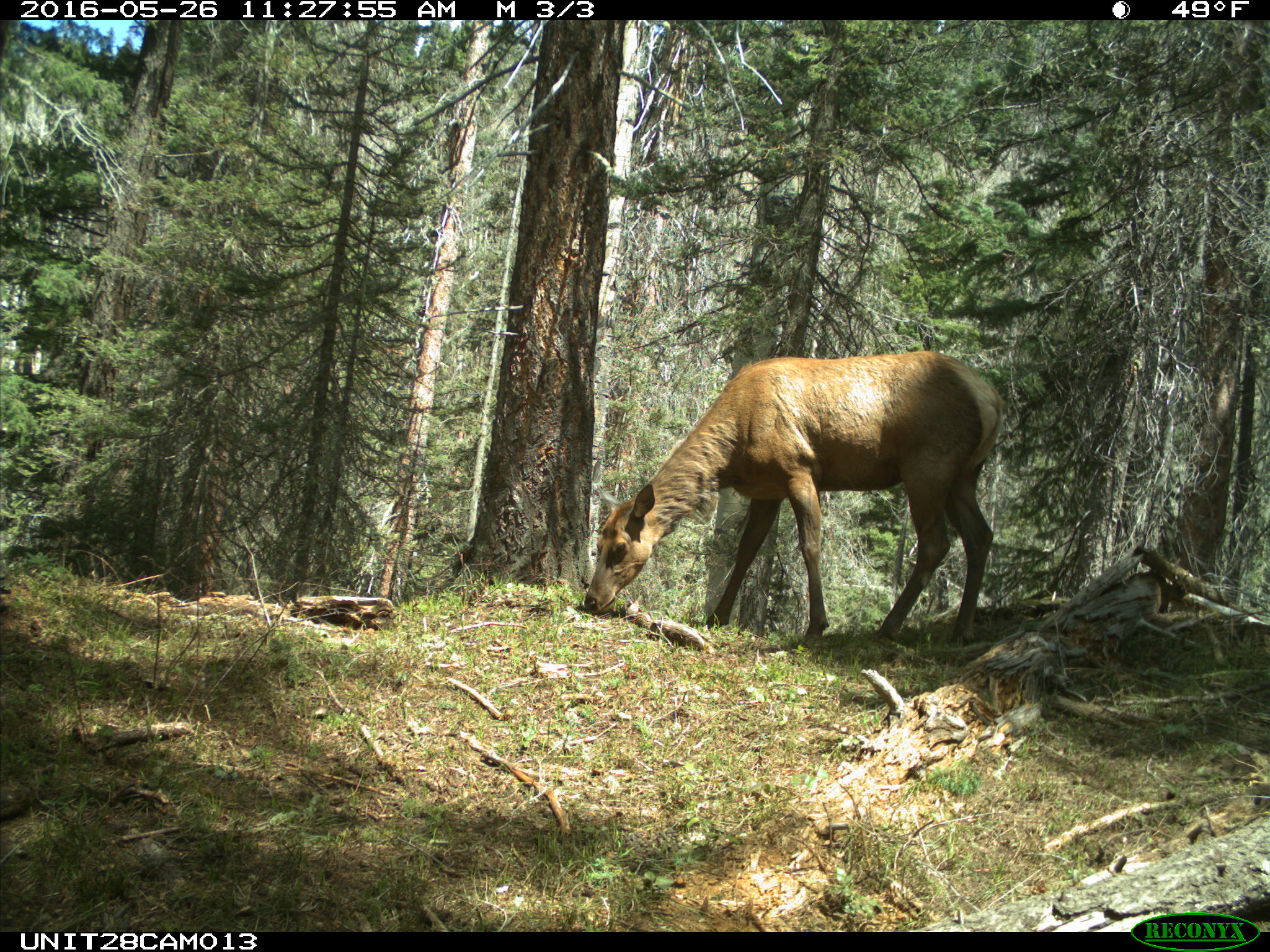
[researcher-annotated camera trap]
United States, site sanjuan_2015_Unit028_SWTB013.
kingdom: Animalia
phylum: Chordata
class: Mammalia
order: Artiodactyla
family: Cervidae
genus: Cervus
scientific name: Cervus elaphus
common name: red deer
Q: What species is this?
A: Cervus elaphus (red deer).